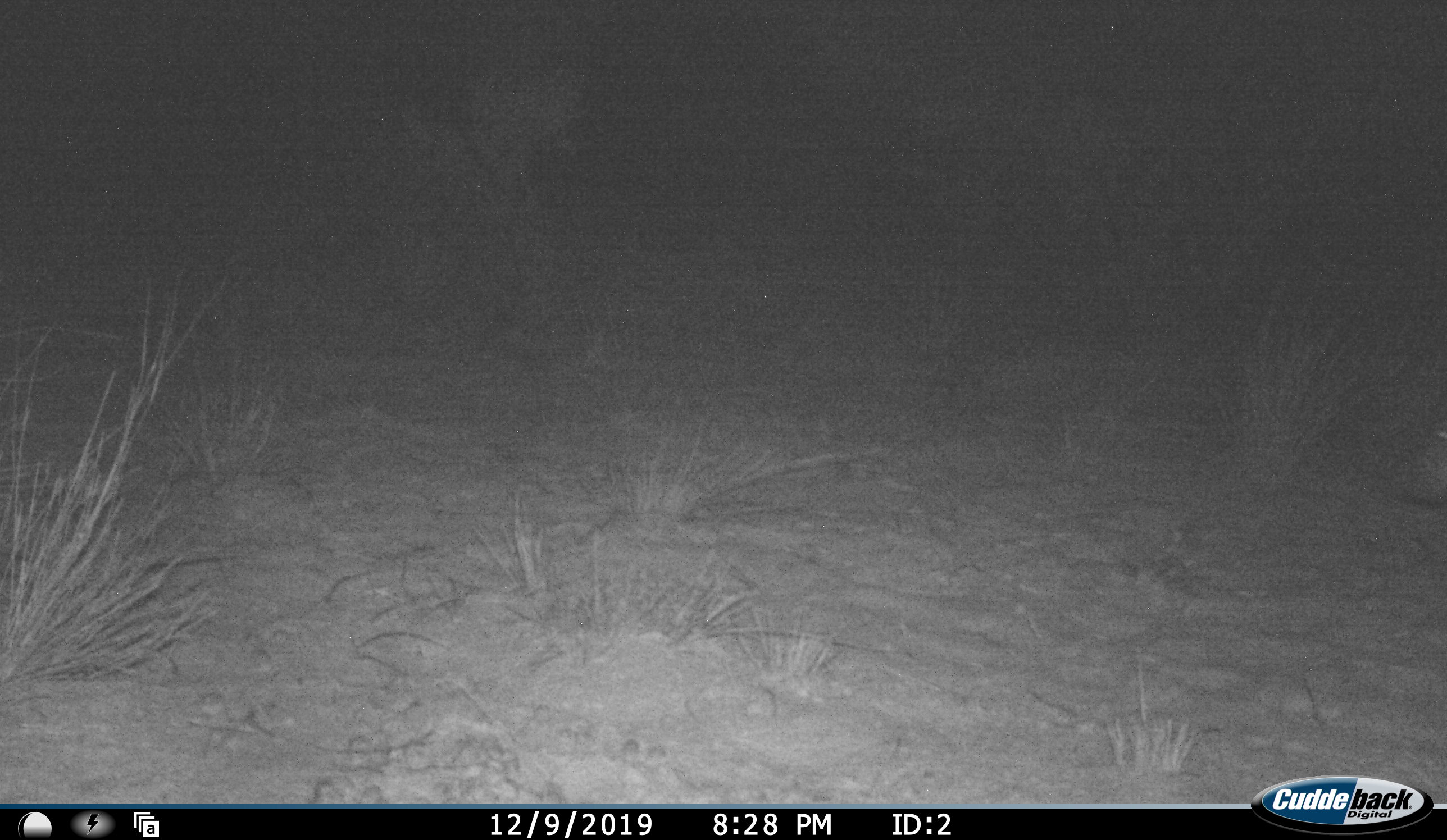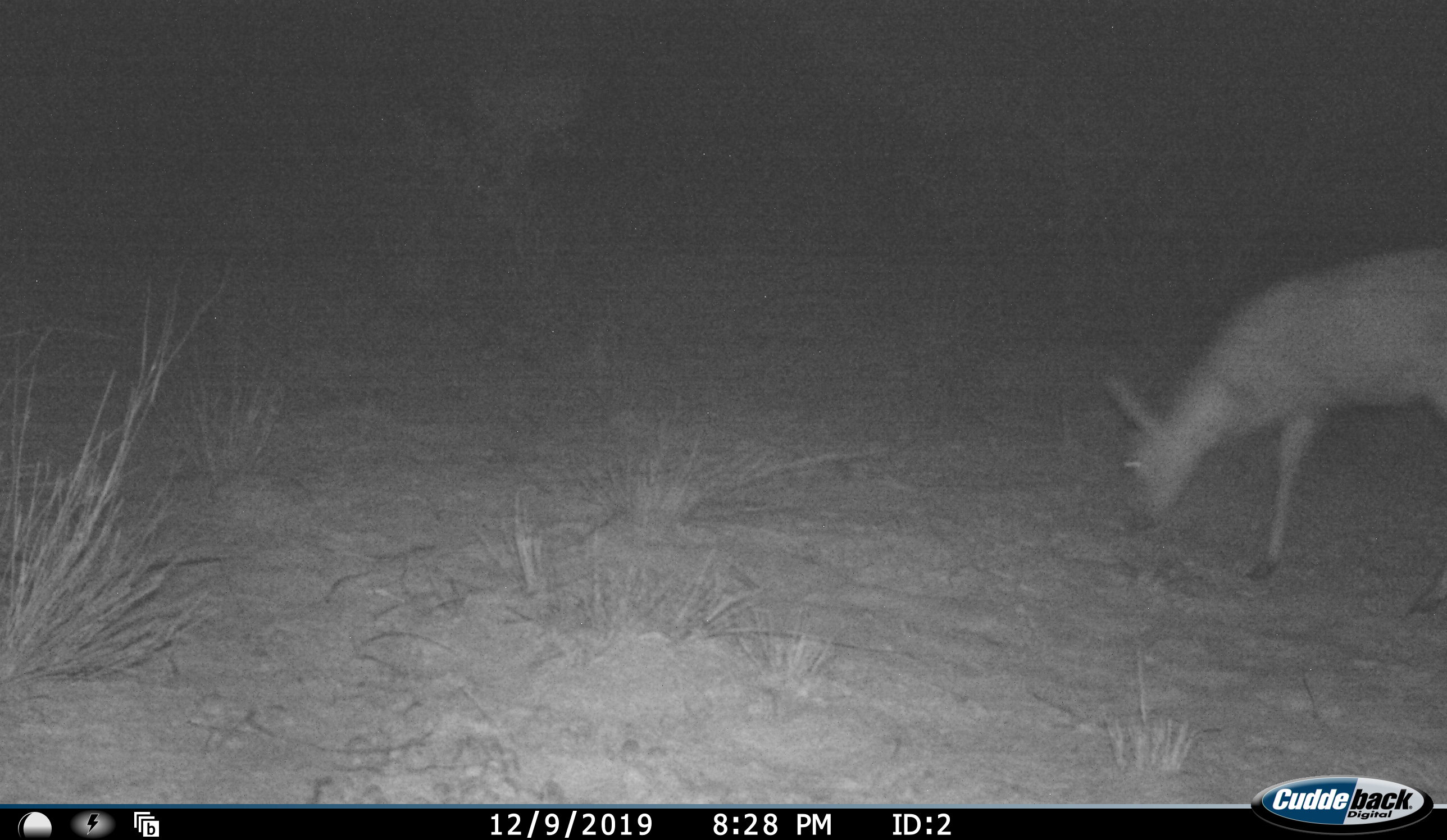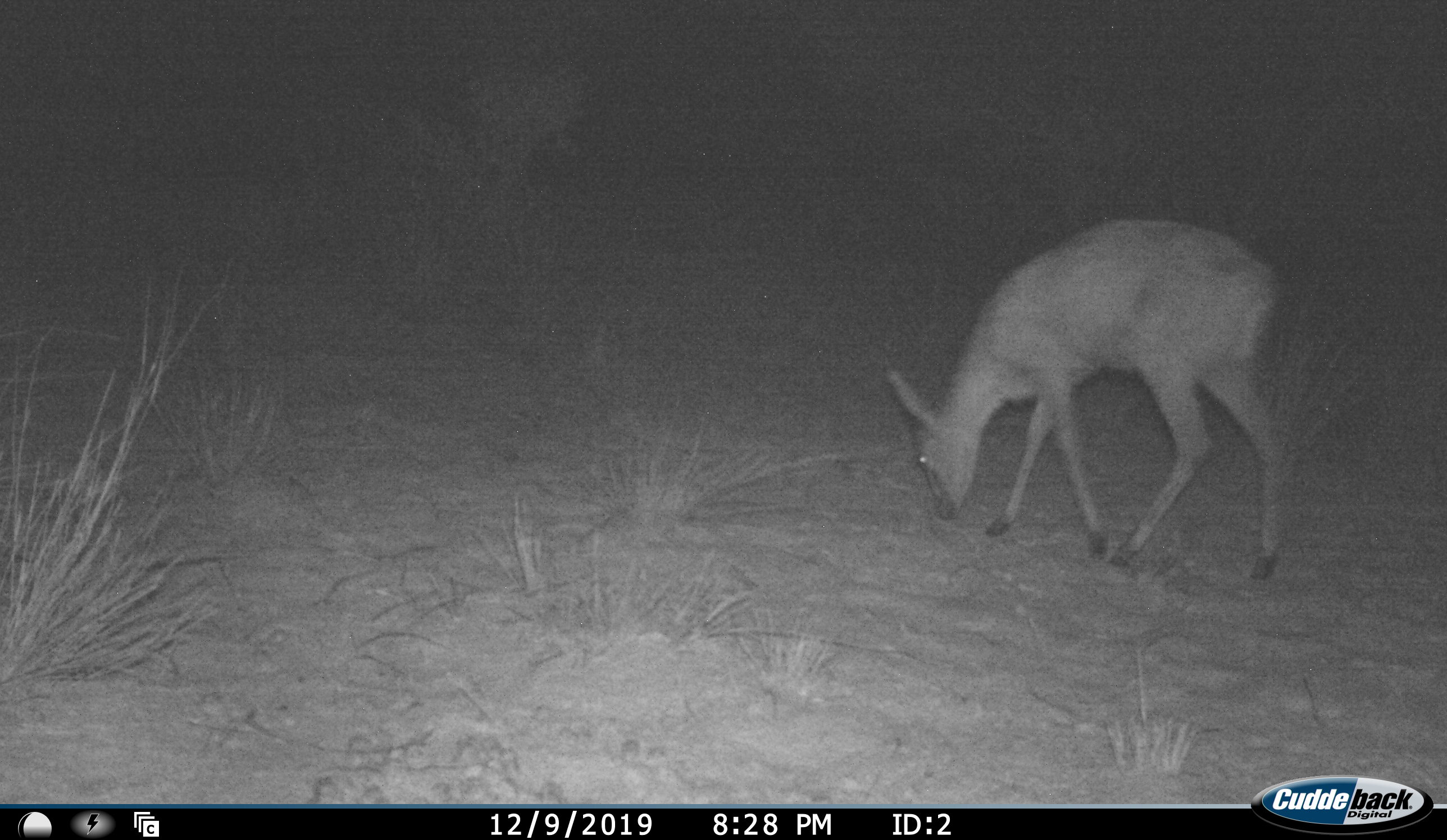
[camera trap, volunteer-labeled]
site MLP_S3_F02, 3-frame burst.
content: unidentified animal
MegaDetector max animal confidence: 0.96